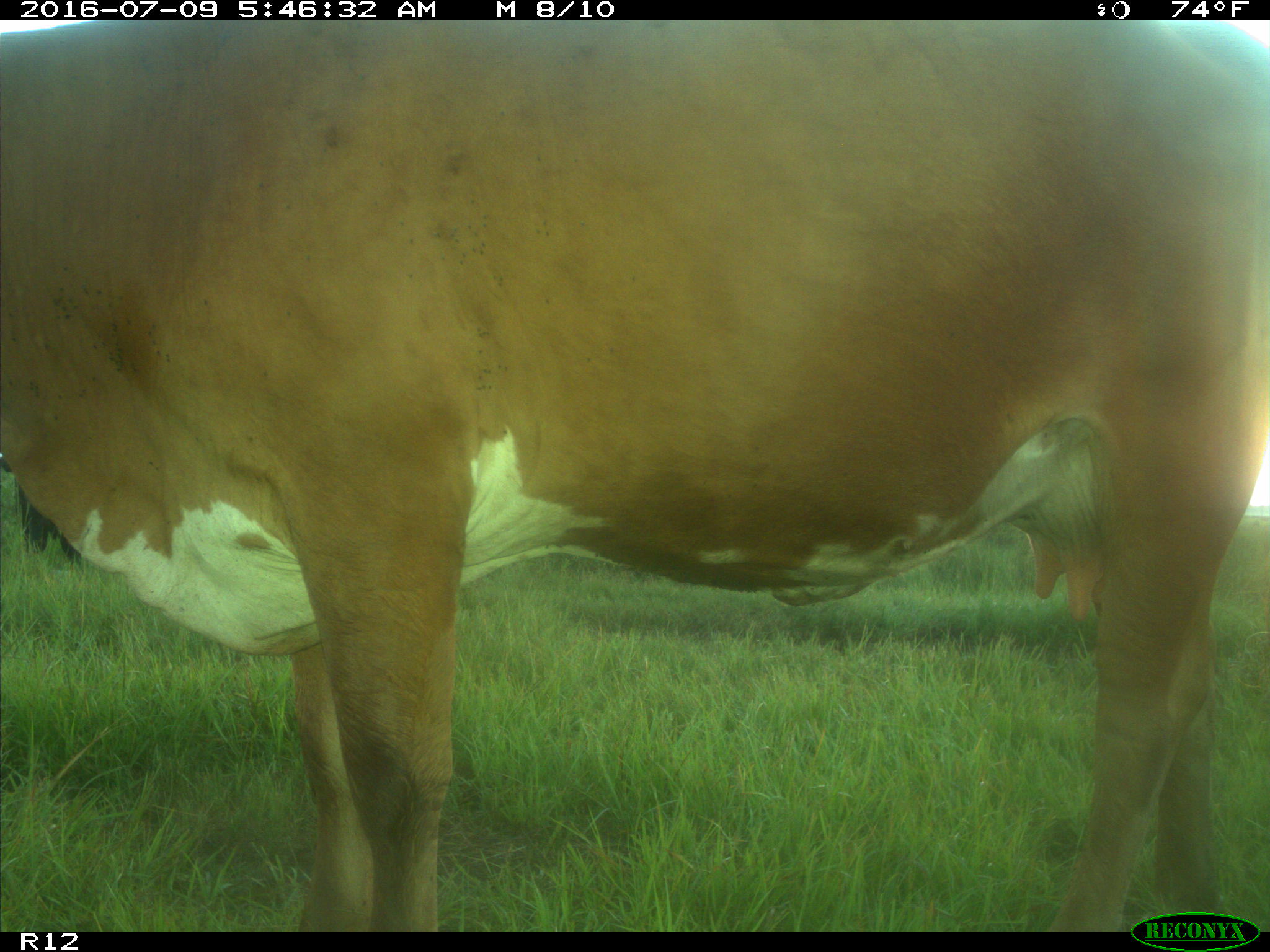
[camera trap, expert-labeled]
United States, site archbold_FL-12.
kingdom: Animalia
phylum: Chordata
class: Mammalia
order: Artiodactyla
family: Bovidae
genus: Bos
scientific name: Bos taurus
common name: domestic cow